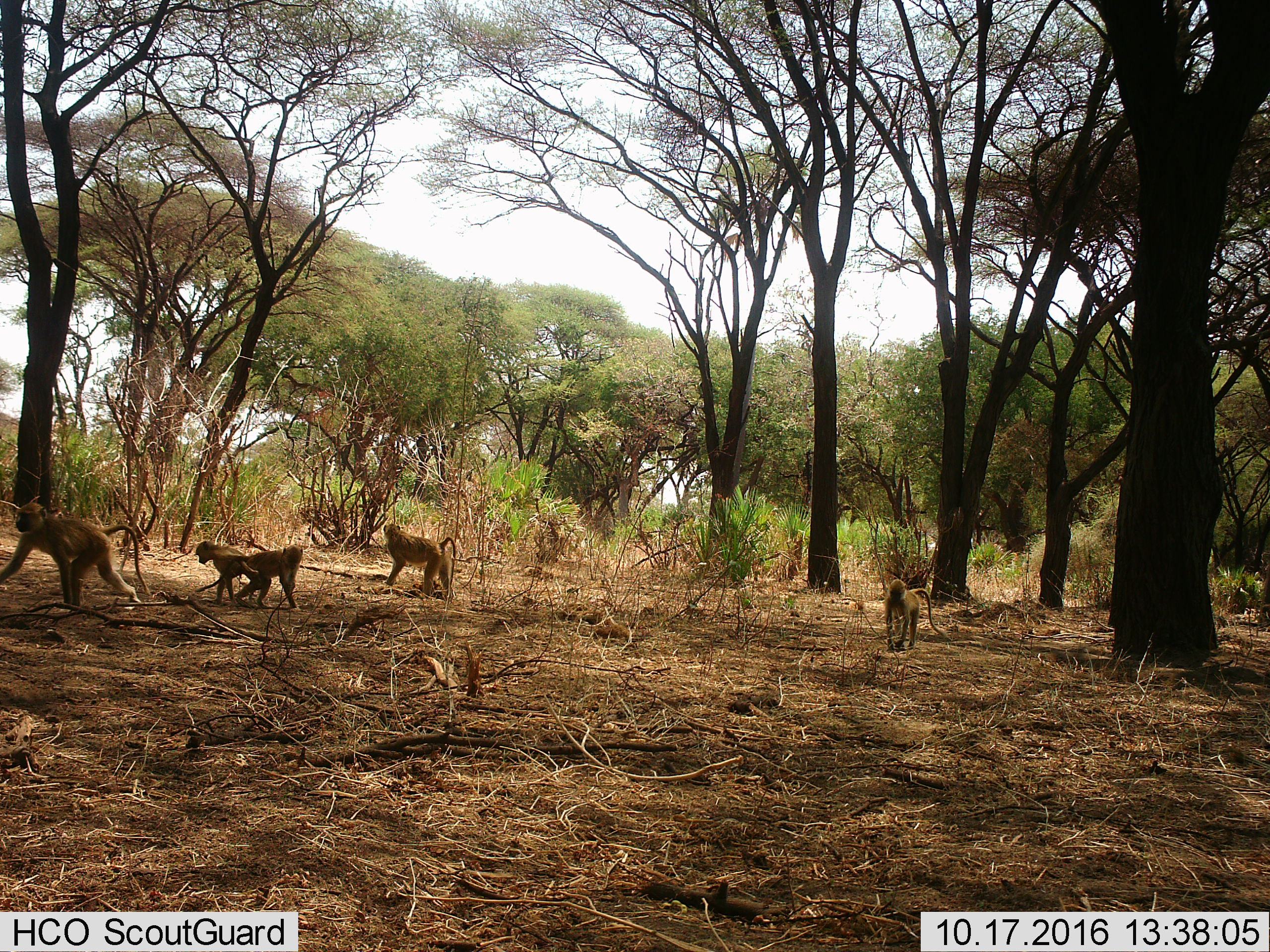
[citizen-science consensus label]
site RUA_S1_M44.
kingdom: Animalia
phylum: Chordata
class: Mammalia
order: Primates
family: Cercopithecidae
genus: Papio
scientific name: Papio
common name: baboon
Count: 5.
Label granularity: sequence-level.